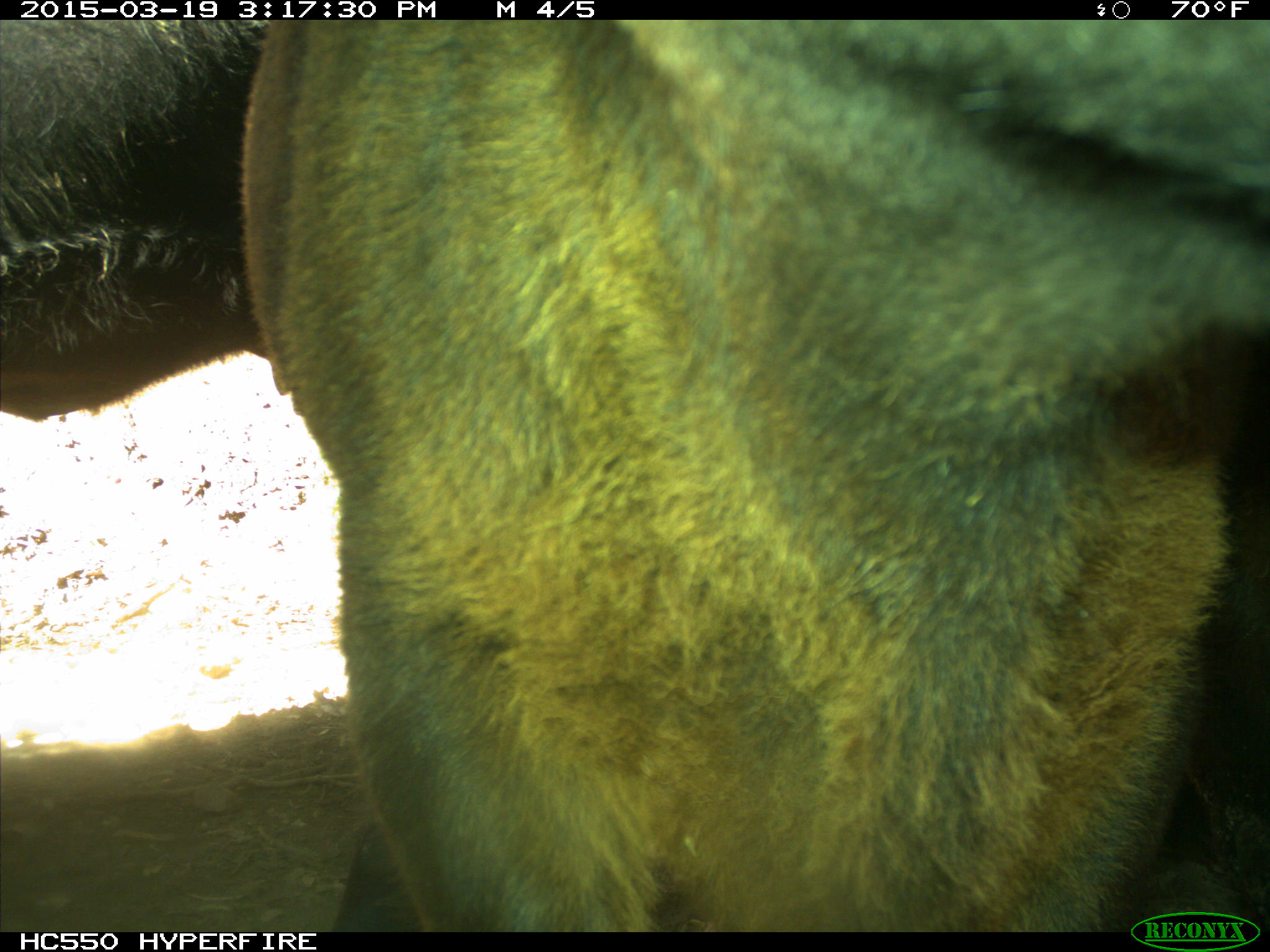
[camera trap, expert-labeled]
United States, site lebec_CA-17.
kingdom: Animalia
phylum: Chordata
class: Mammalia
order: Artiodactyla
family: Bovidae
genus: Bos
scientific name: Bos taurus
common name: domestic cow